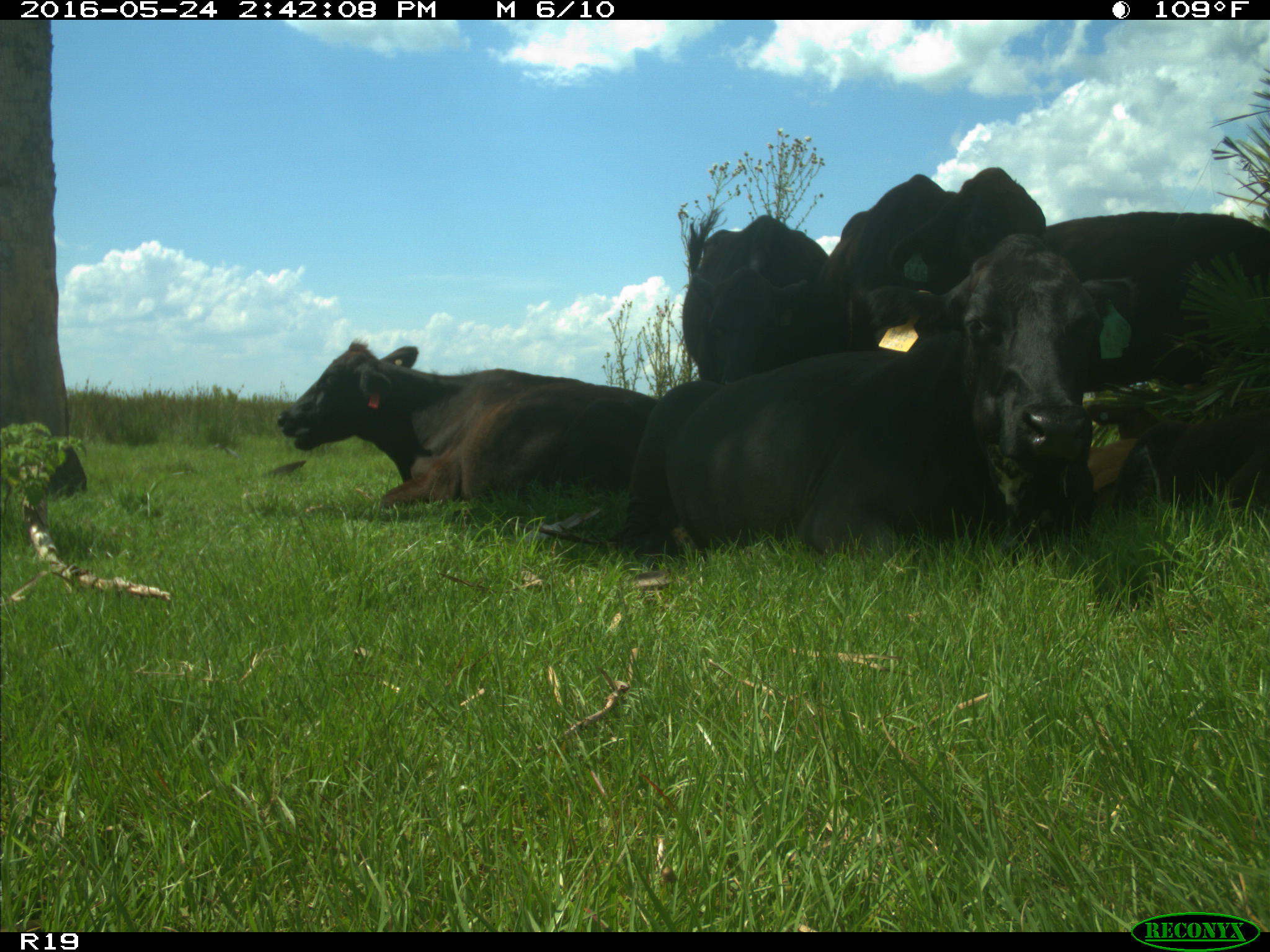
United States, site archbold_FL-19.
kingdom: Animalia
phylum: Chordata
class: Mammalia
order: Artiodactyla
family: Bovidae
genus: Bos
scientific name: Bos taurus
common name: domestic cow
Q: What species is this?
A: Bos taurus (domestic cow).